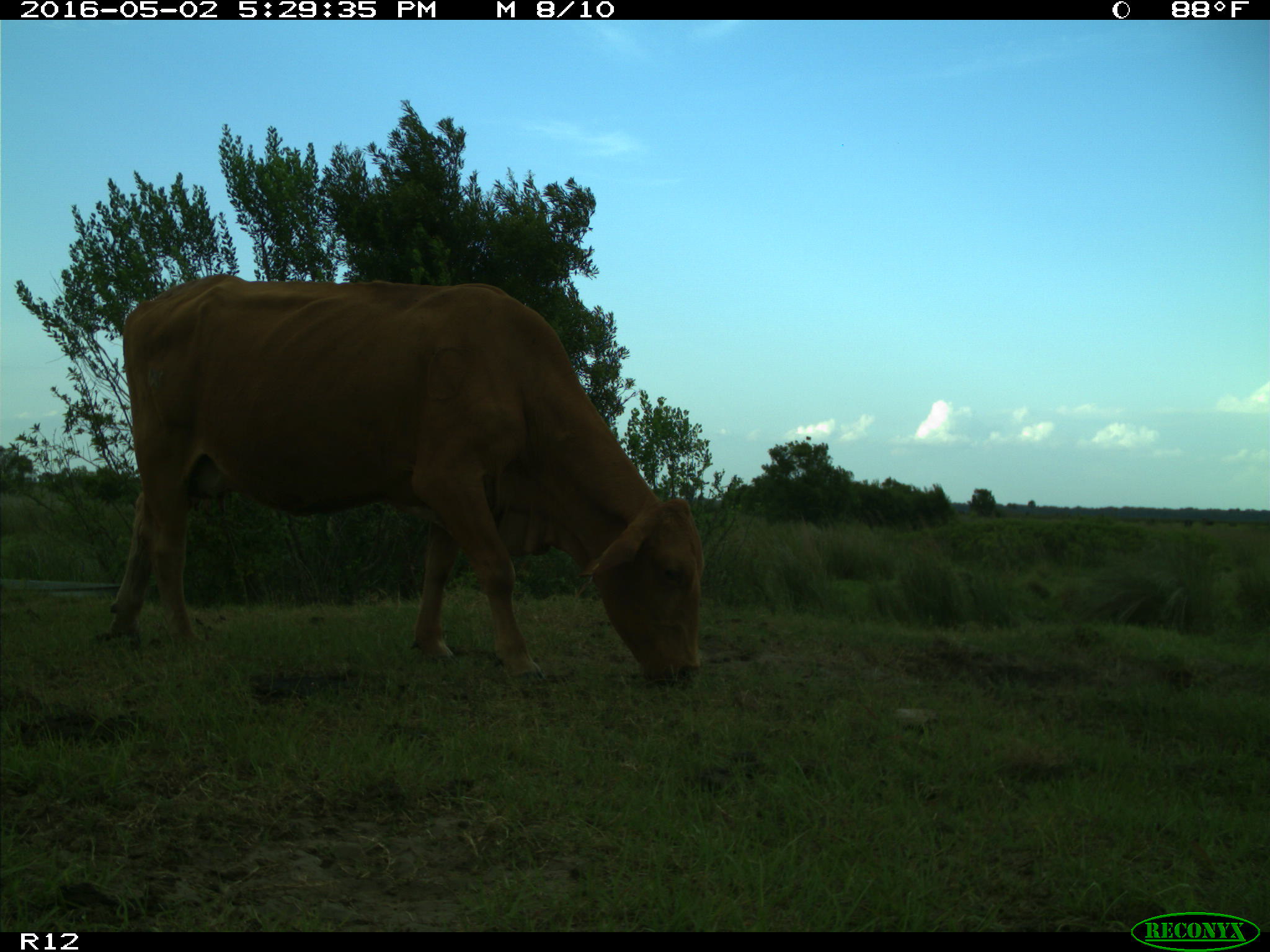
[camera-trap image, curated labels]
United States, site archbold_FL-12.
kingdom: Animalia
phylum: Chordata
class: Mammalia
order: Artiodactyla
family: Bovidae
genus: Bos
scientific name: Bos taurus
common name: domestic cow